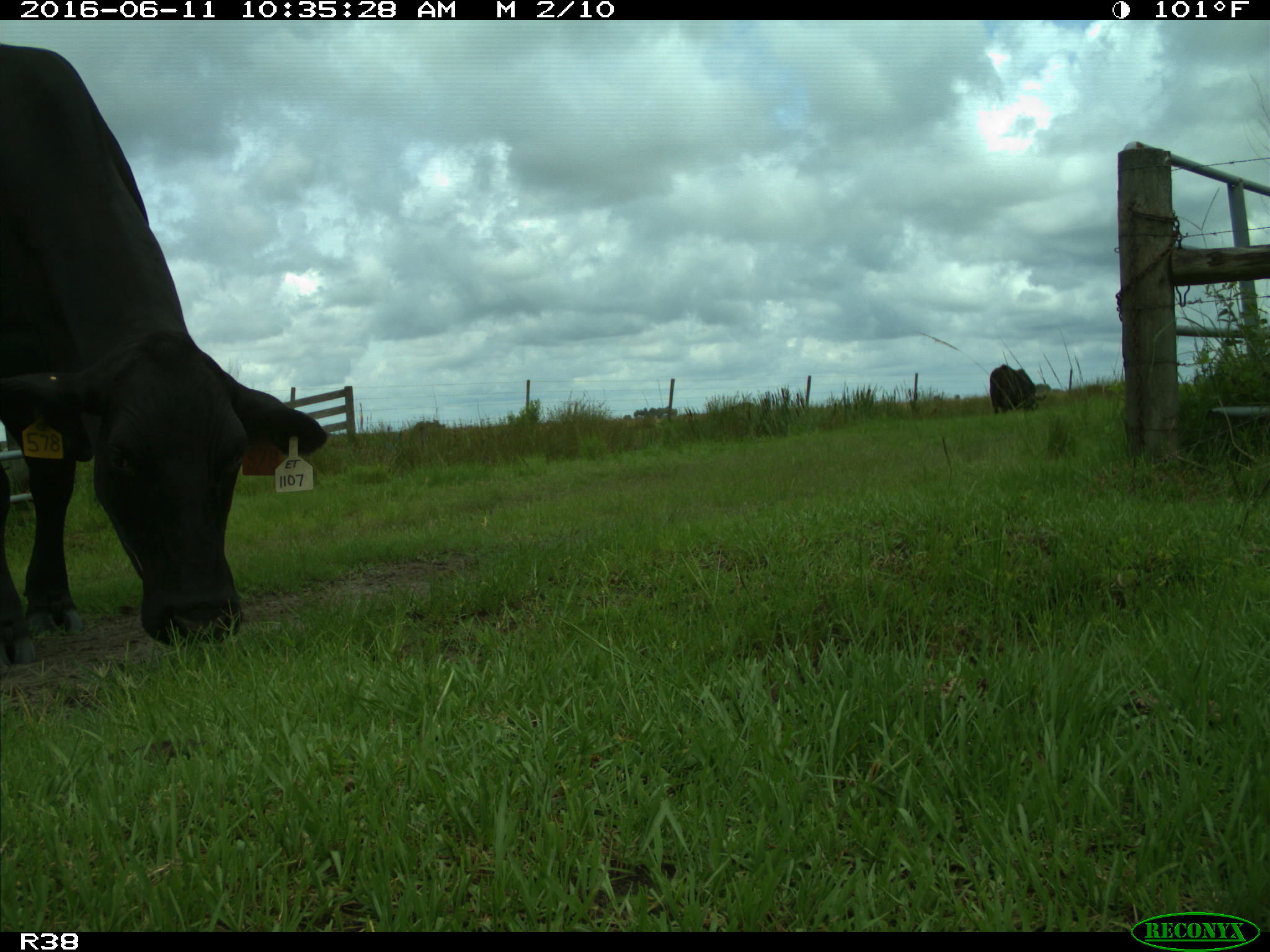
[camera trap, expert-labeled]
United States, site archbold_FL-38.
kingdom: Animalia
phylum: Chordata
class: Mammalia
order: Artiodactyla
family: Bovidae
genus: Bos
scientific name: Bos taurus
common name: domestic cow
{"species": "Bos taurus (domestic cow)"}